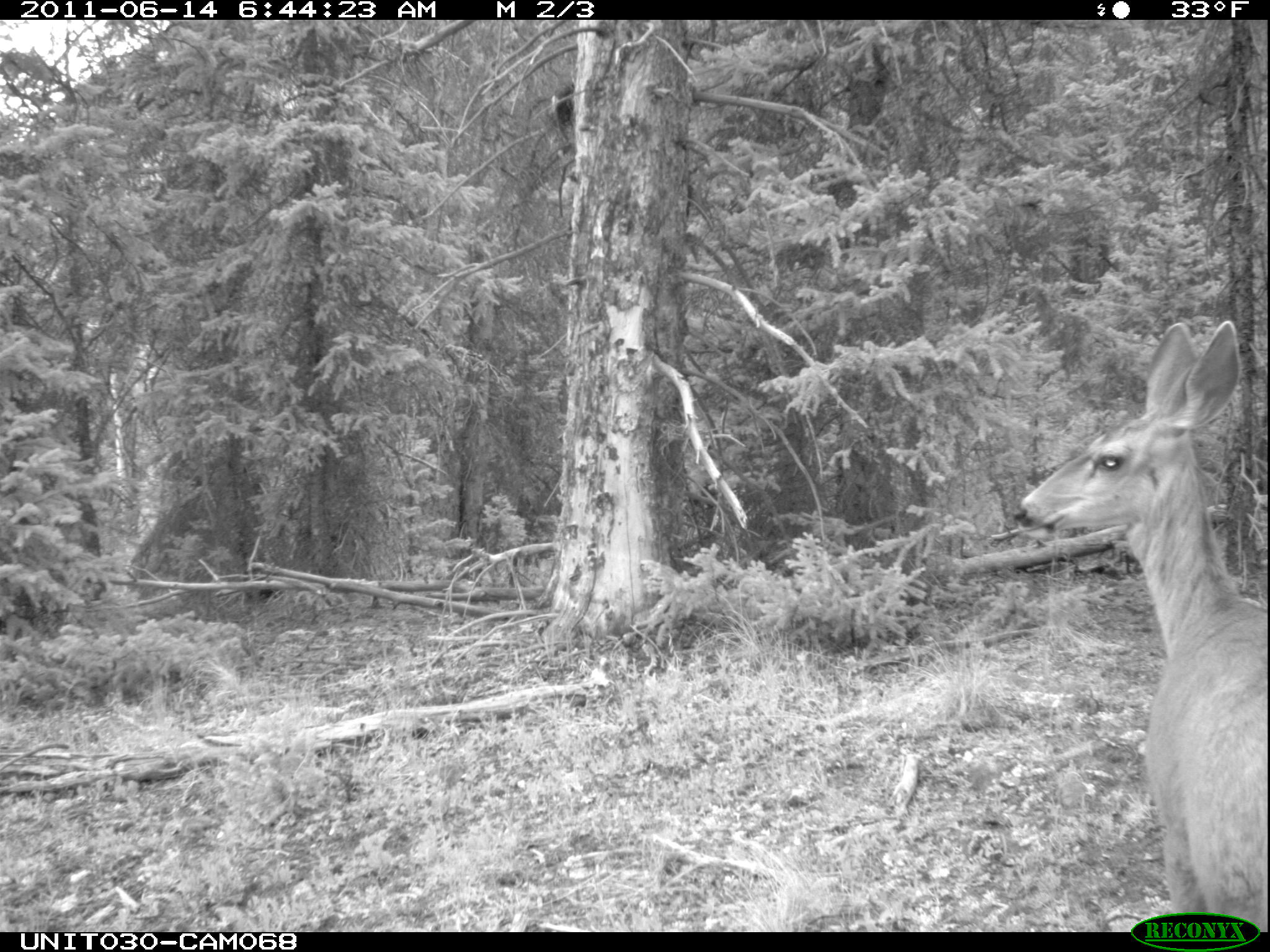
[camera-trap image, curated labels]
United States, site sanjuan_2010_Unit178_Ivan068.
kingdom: Animalia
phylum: Chordata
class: Mammalia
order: Artiodactyla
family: Cervidae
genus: Odocoileus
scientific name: Odocoileus hemionus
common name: mule deer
Odocoileus hemionus (mule deer).